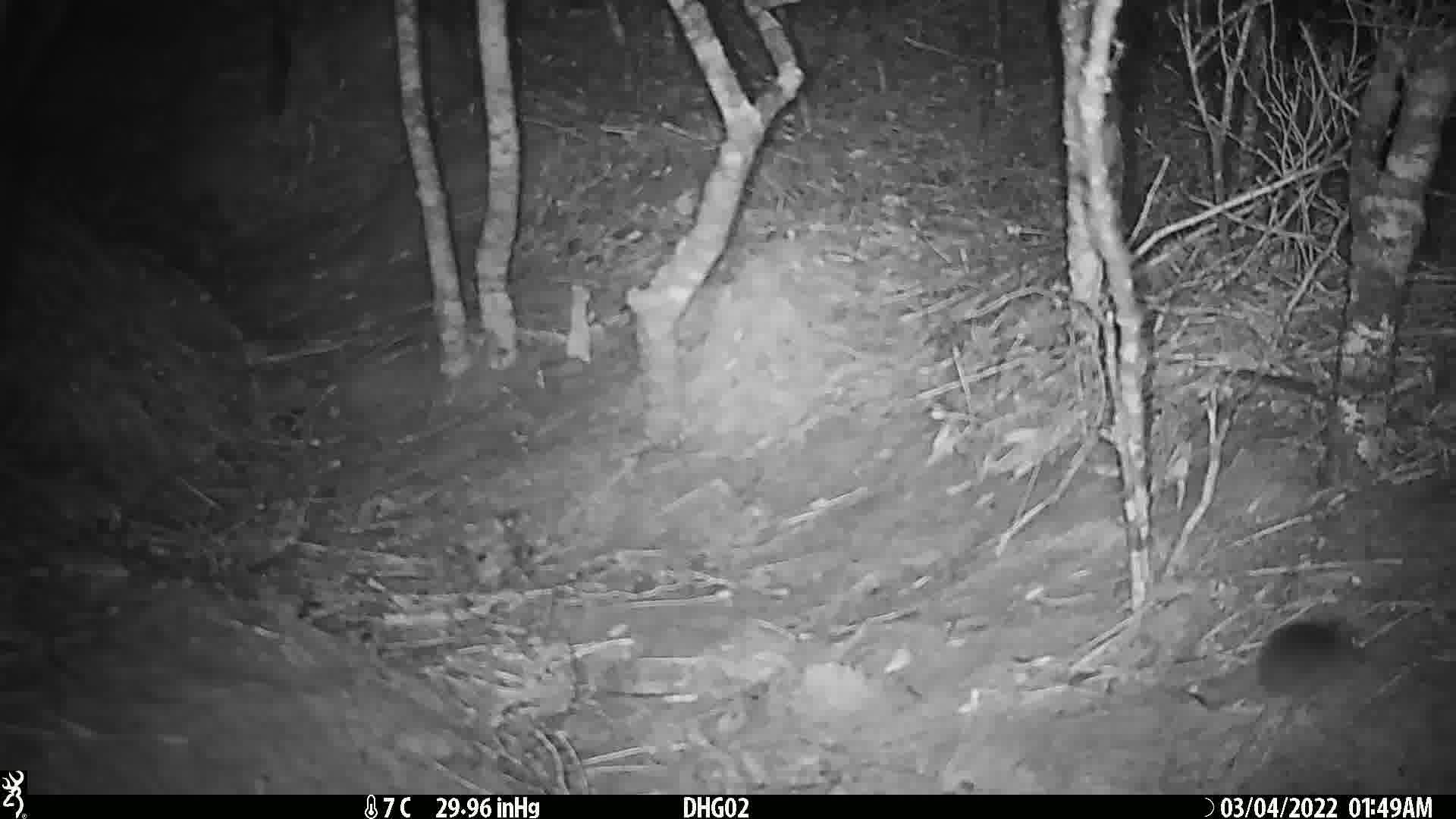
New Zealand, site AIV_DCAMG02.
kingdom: Animalia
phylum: Chordata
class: Mammalia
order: Rodentia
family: Muridae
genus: Mus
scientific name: Mus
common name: mouse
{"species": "mouse (Mus)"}